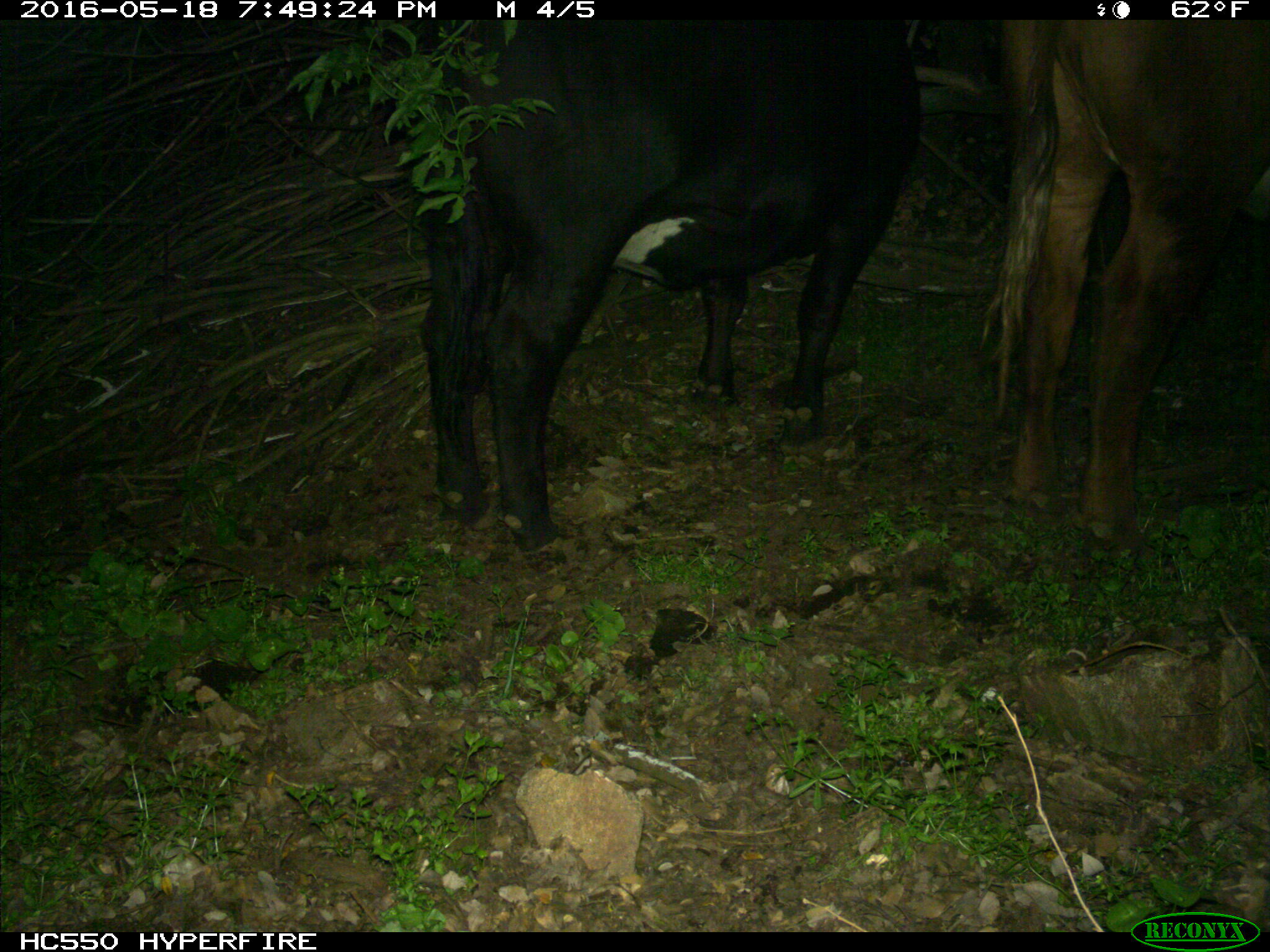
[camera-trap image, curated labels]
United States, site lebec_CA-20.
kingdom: Animalia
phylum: Chordata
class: Mammalia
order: Artiodactyla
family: Bovidae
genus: Bos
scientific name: Bos taurus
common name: domestic cow